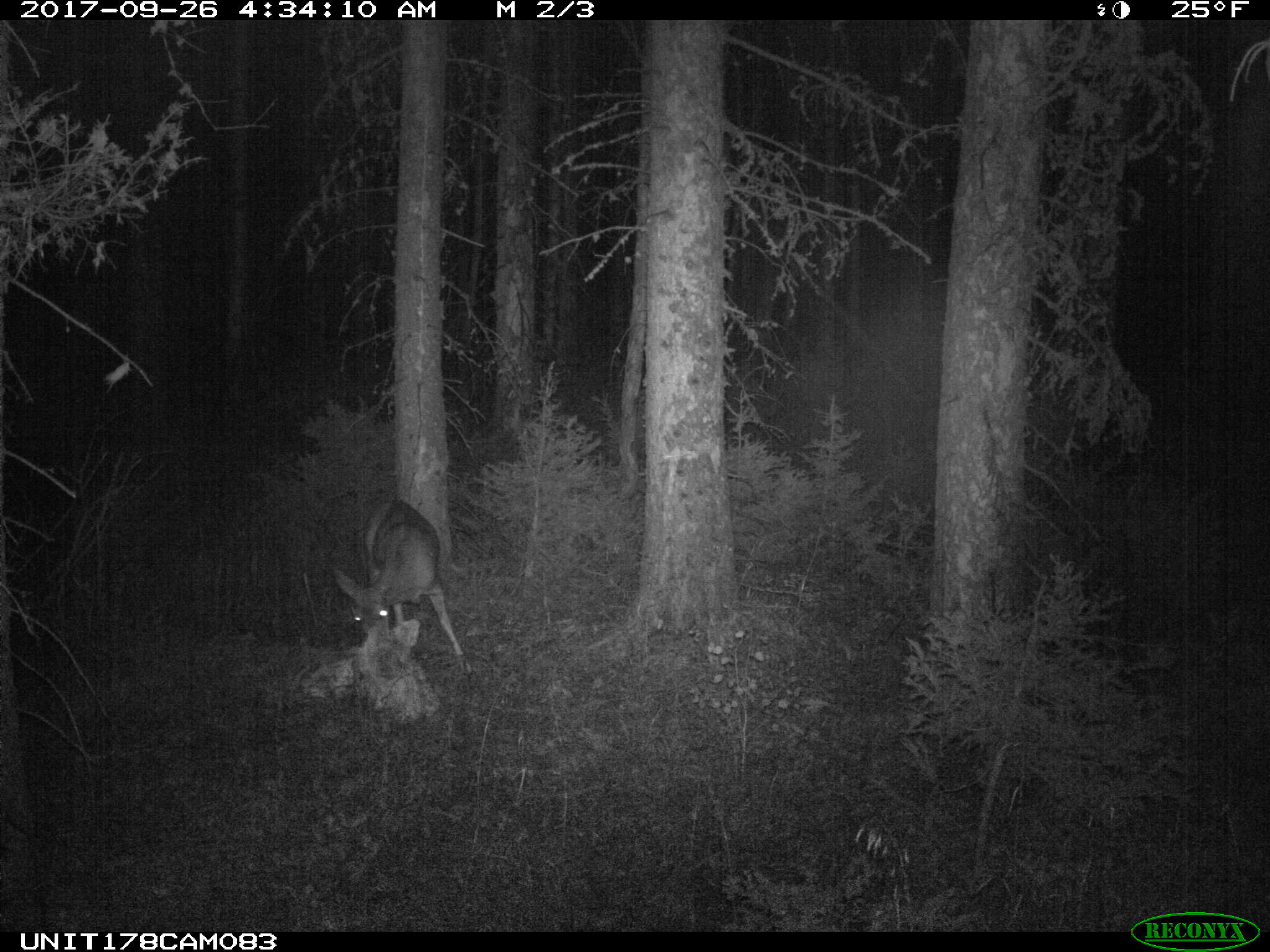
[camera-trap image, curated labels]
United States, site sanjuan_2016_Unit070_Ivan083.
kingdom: Animalia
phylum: Chordata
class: Mammalia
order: Artiodactyla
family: Cervidae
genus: Odocoileus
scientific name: Odocoileus hemionus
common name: mule deer